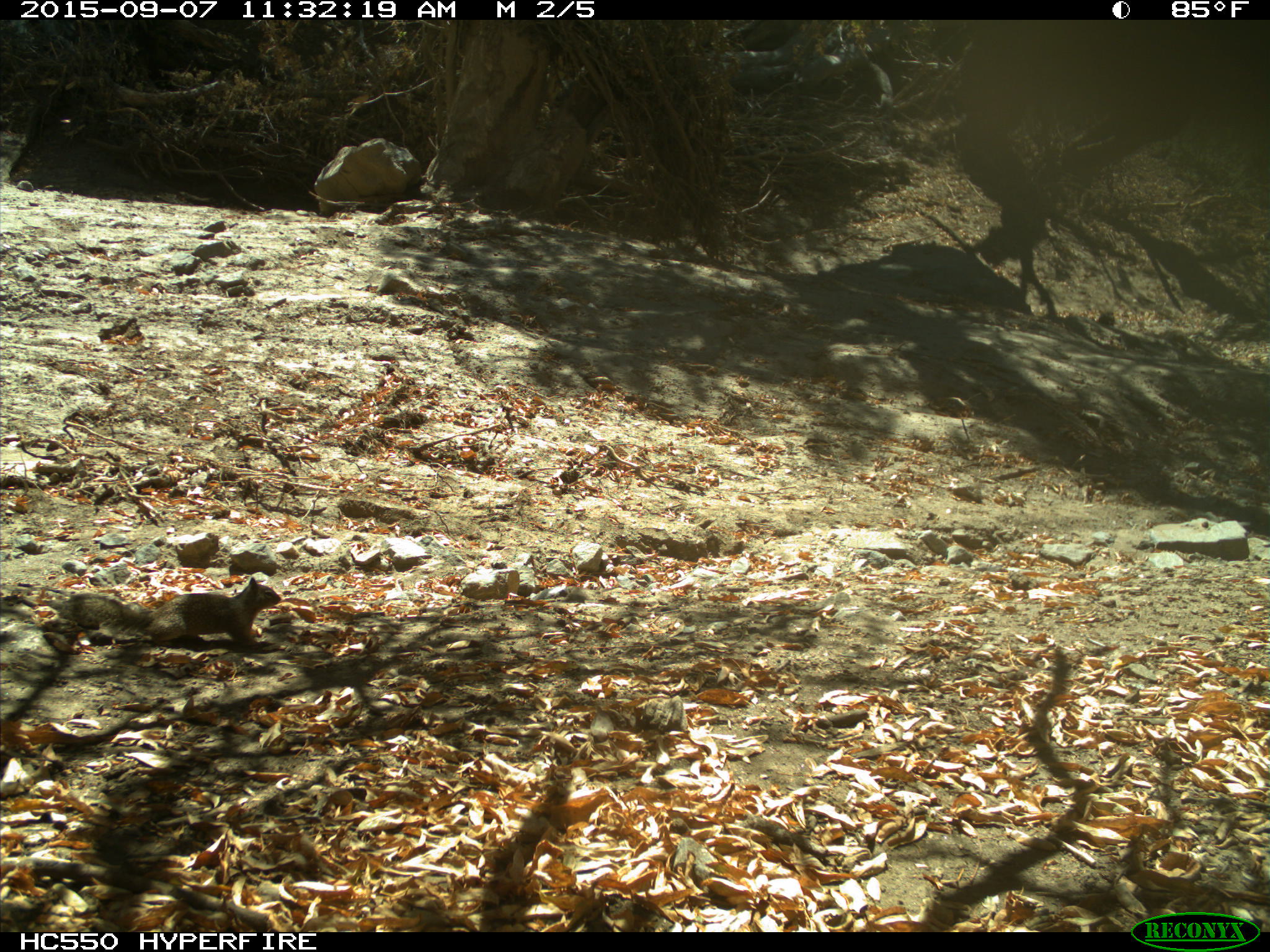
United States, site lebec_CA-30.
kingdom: Animalia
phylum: Chordata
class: Mammalia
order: Rodentia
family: Sciuridae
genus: Otospermophilus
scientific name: Otospermophilus beecheyi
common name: california ground squirrel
Otospermophilus beecheyi (california ground squirrel).